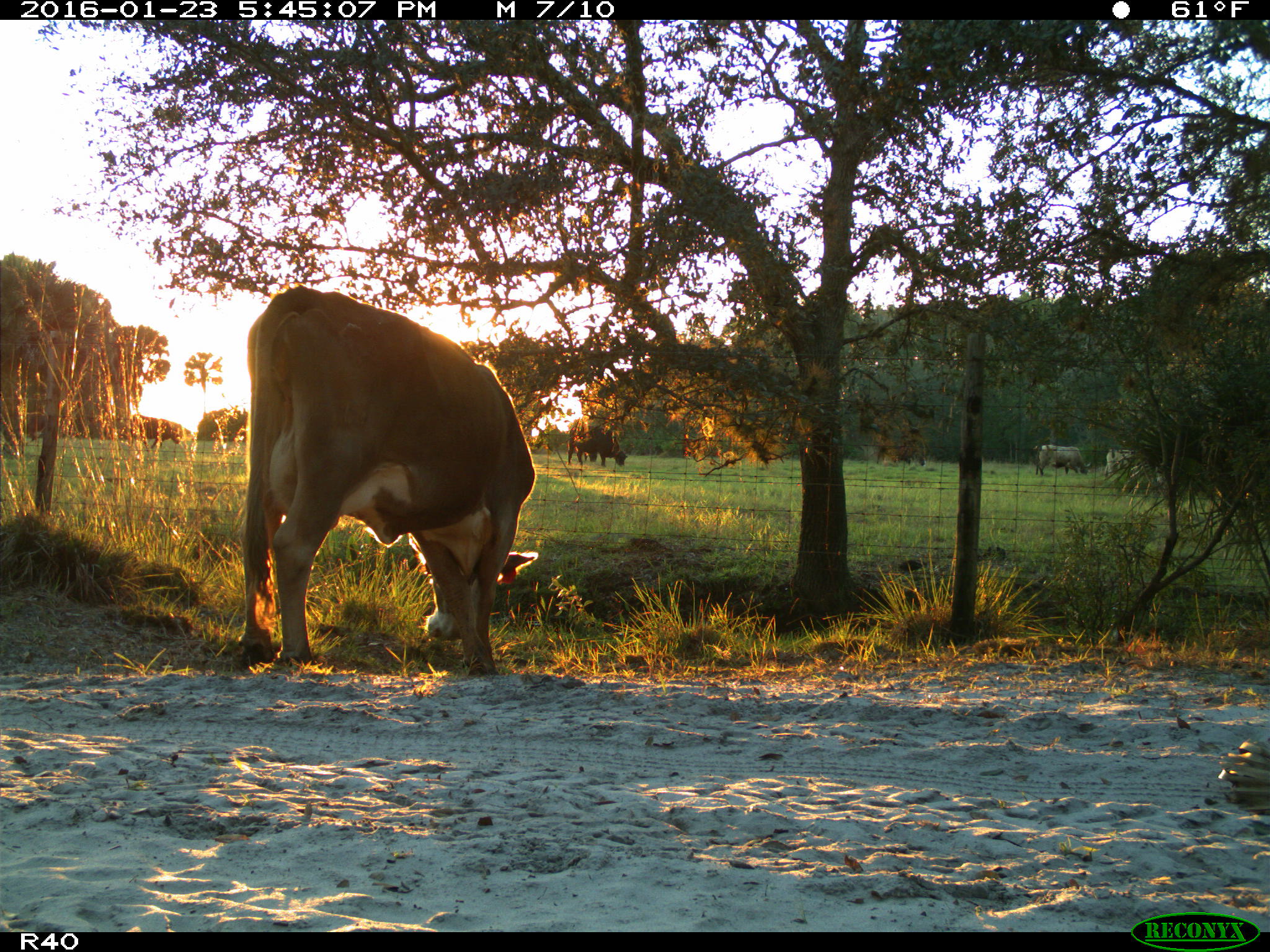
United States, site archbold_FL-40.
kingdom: Animalia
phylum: Chordata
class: Mammalia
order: Artiodactyla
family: Bovidae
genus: Bos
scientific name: Bos taurus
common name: domestic cow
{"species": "Bos taurus (domestic cow)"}